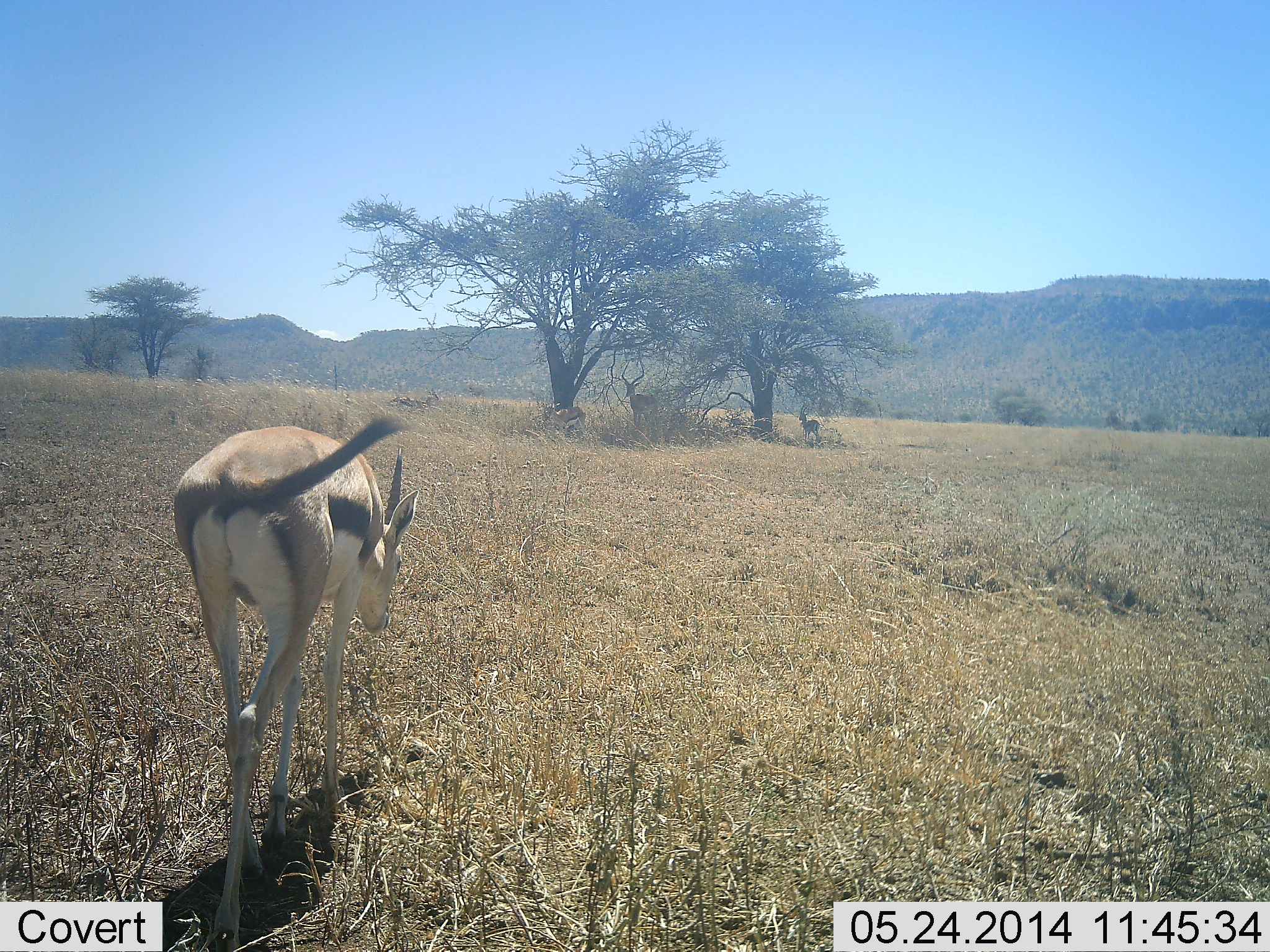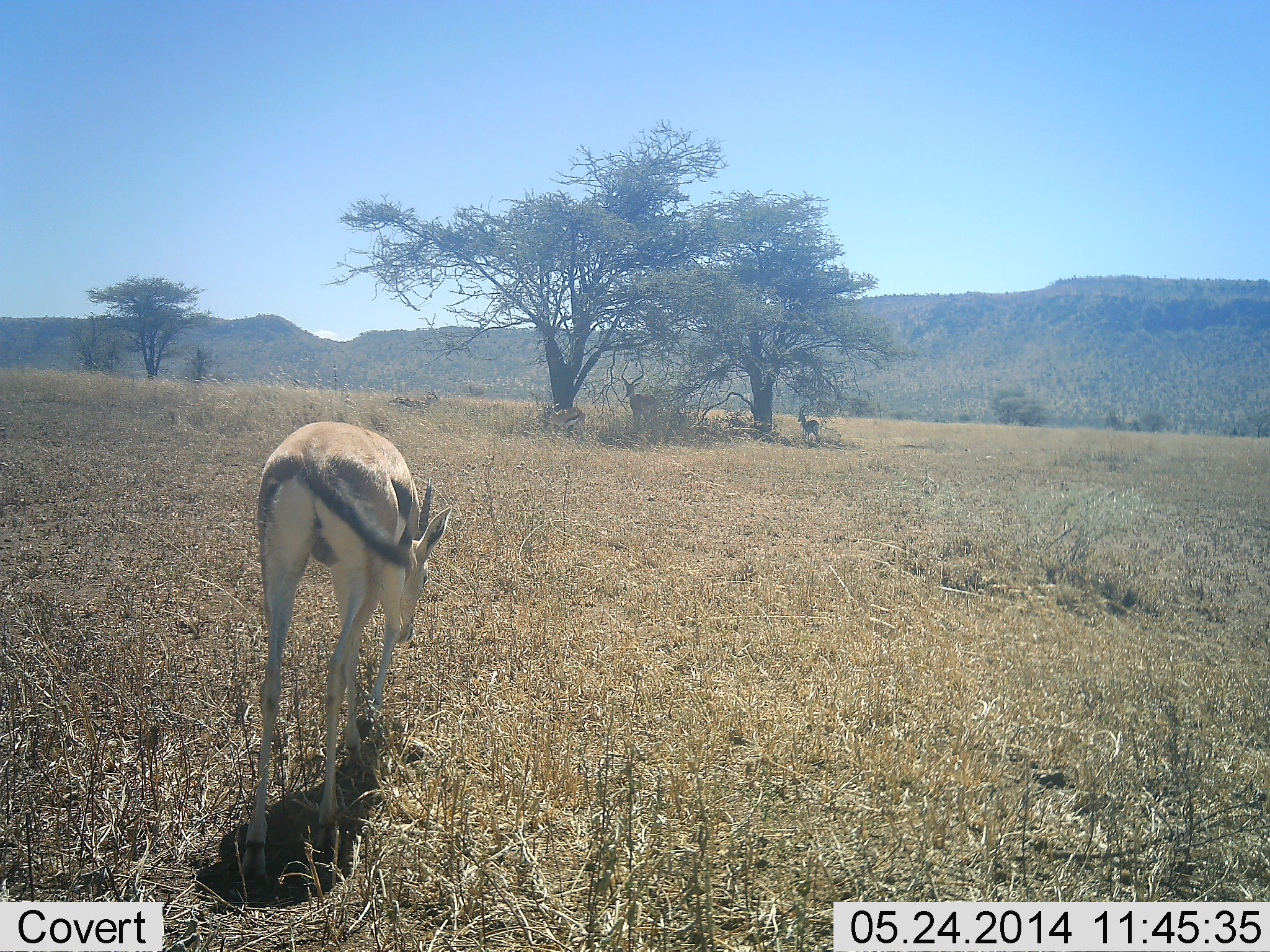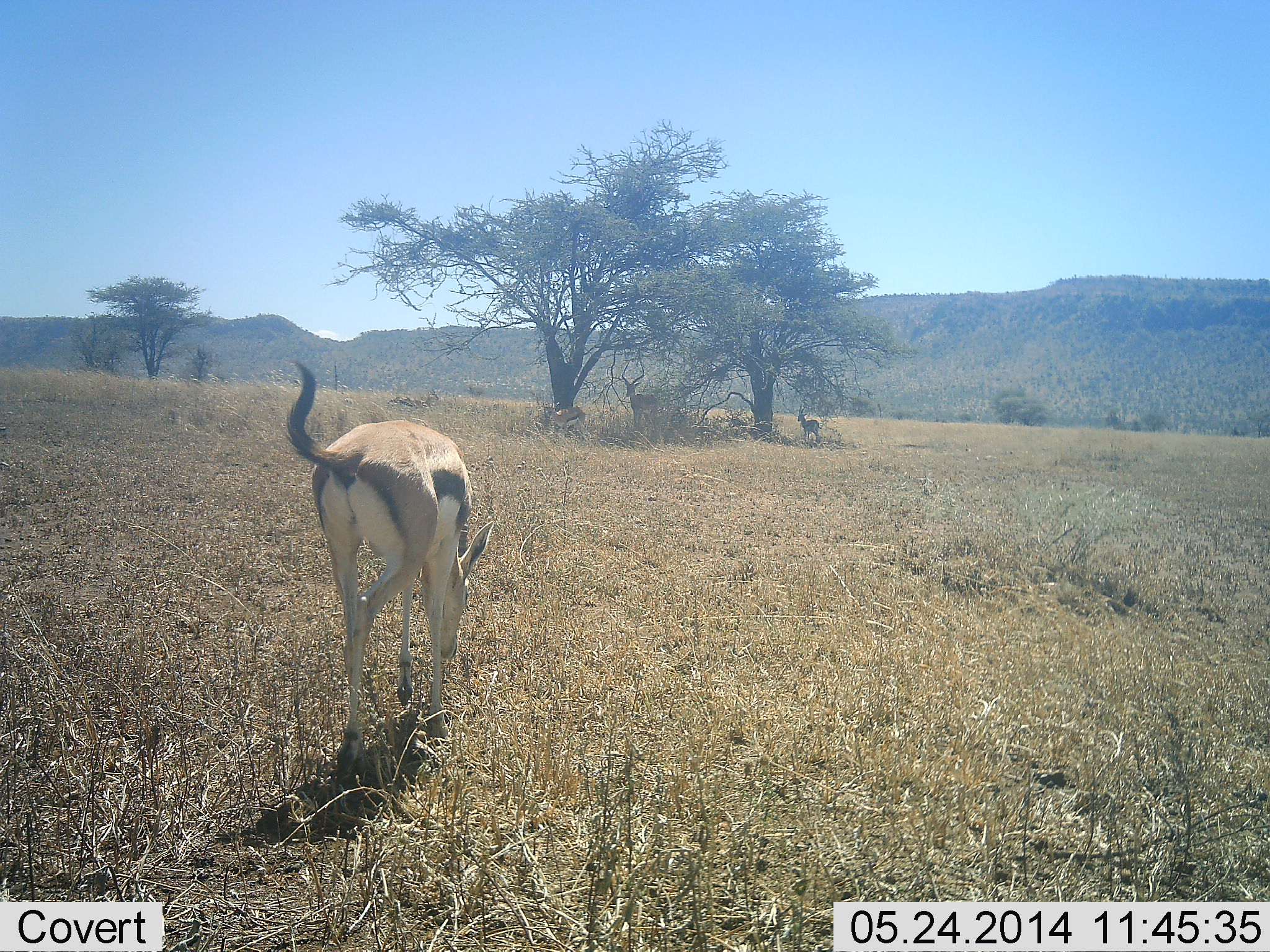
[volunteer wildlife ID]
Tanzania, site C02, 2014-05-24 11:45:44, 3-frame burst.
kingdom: Animalia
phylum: Chordata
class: Mammalia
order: Artiodactyla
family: Bovidae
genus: Eudorcas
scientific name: Eudorcas thomsonii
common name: thomson's gazelle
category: gazellethomsons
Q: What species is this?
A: Gazellethomsons (thomson's gazelle) (Eudorcas thomsonii).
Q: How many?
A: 3.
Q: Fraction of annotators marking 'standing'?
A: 50%.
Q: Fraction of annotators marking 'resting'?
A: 25%.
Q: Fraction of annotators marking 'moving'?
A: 42%.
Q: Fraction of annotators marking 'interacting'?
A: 0%.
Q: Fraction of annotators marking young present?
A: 0%.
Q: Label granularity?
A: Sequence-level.